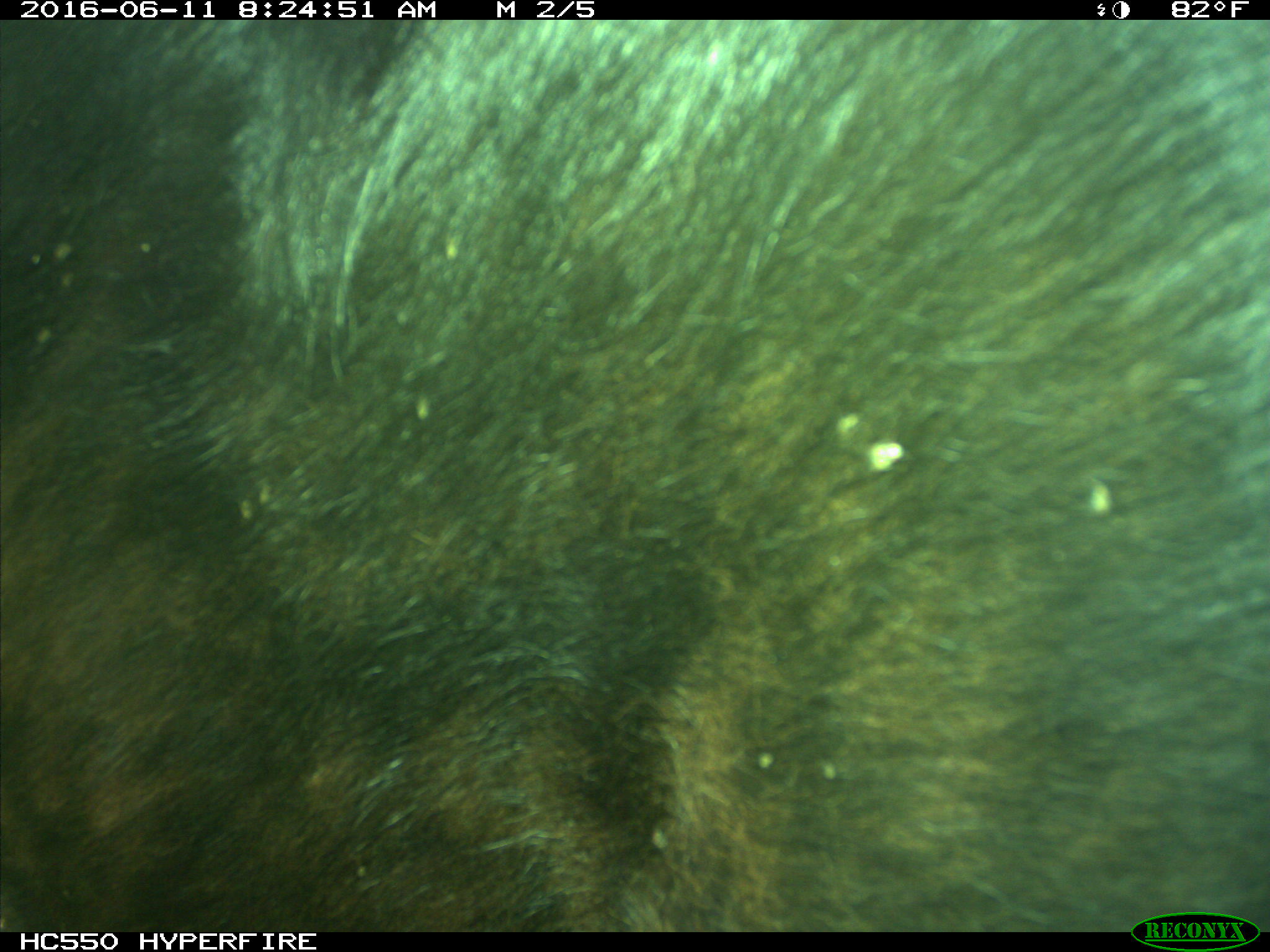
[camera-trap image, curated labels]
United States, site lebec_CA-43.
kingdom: Animalia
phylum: Chordata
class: Mammalia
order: Artiodactyla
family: Bovidae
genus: Bos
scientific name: Bos taurus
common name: domestic cow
Bos taurus (domestic cow).